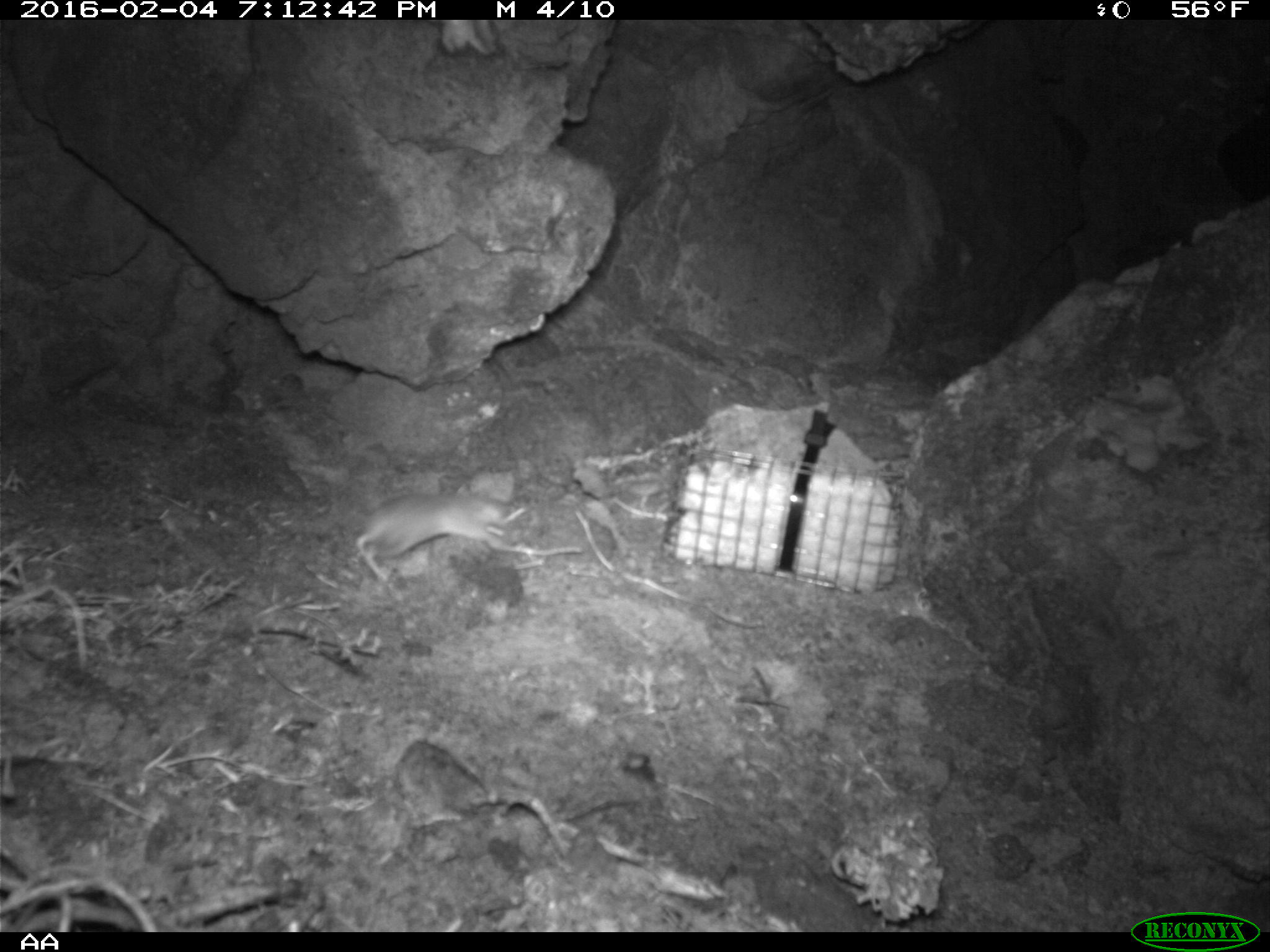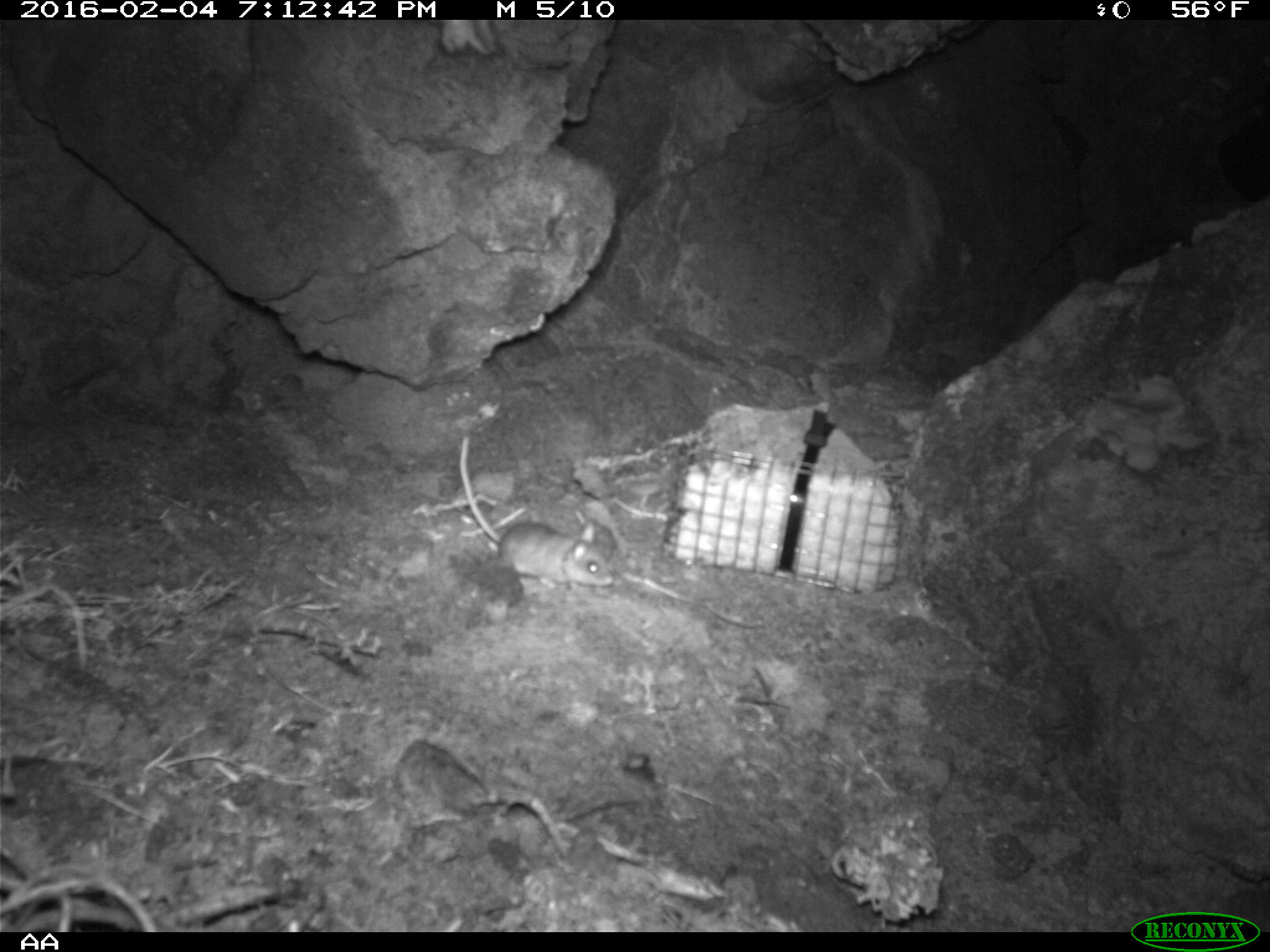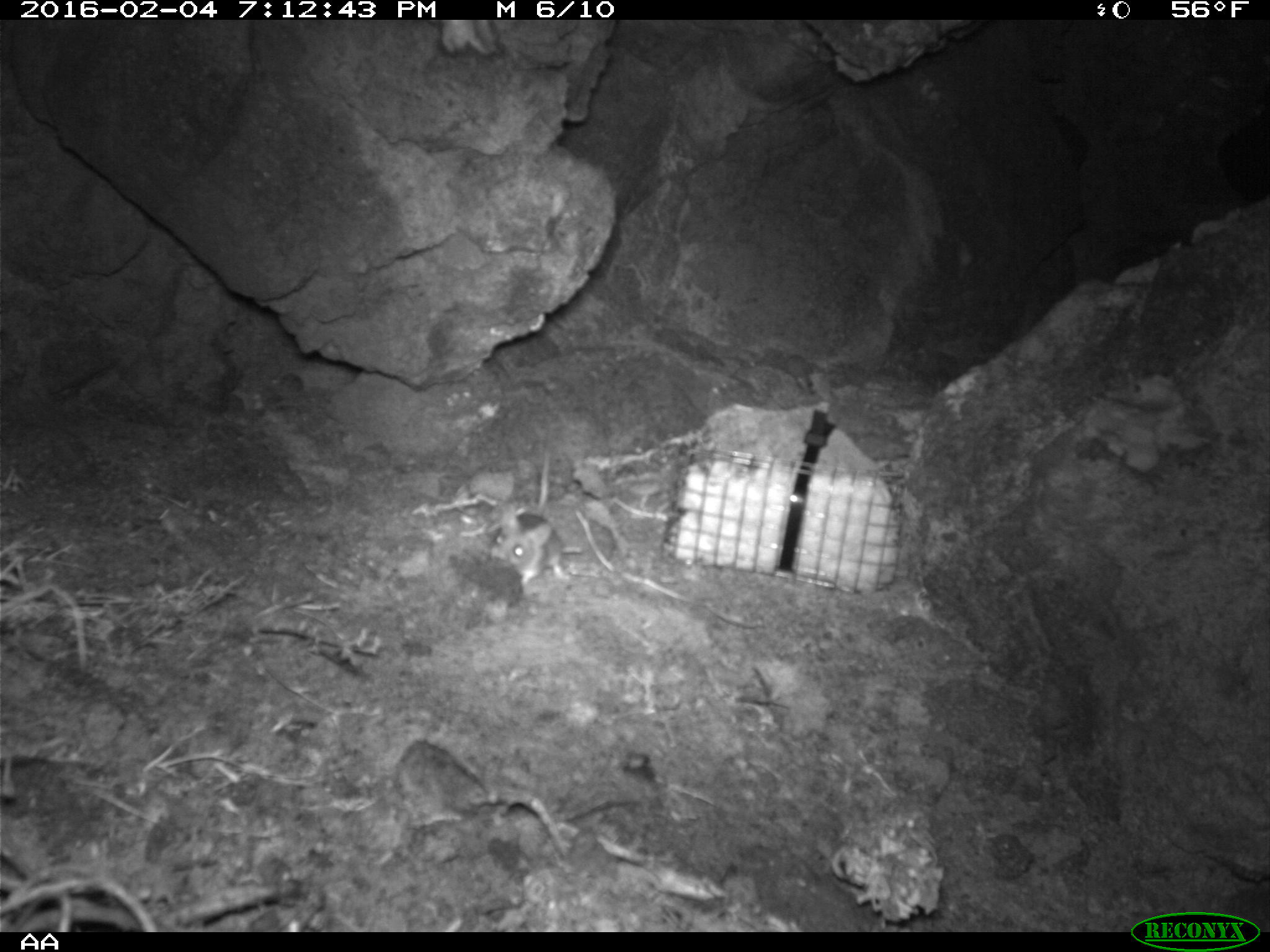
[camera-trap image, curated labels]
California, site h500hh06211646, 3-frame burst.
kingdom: Animalia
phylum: Chordata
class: Mammalia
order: Rodentia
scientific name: Rodentia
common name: rodent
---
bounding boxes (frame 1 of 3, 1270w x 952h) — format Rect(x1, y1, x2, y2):
rodent: Rect(354, 497, 518, 578)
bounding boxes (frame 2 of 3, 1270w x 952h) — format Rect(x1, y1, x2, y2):
rodent: Rect(459, 436, 612, 593)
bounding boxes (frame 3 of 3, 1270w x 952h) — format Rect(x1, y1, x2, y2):
rodent: Rect(484, 439, 568, 586)